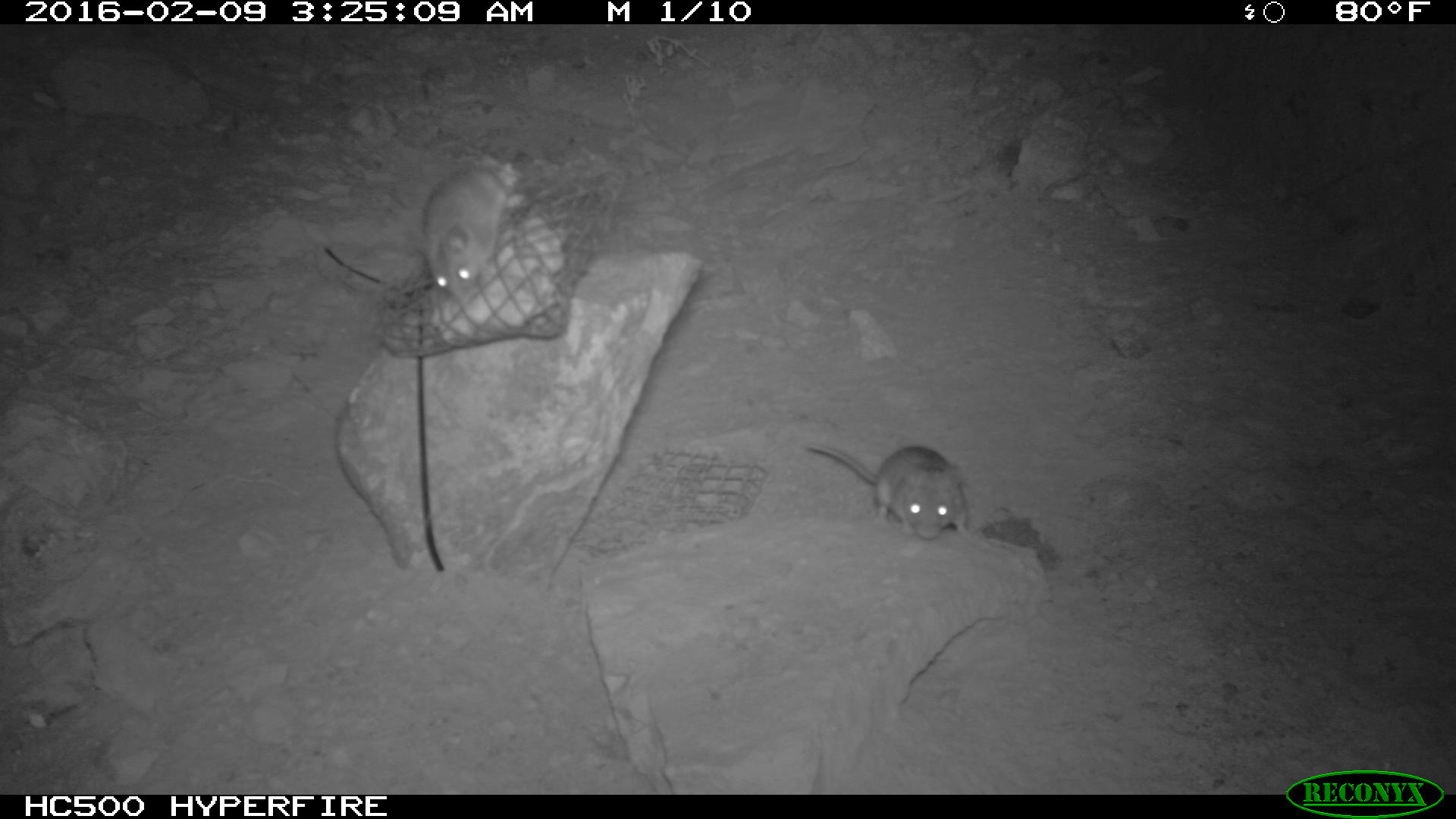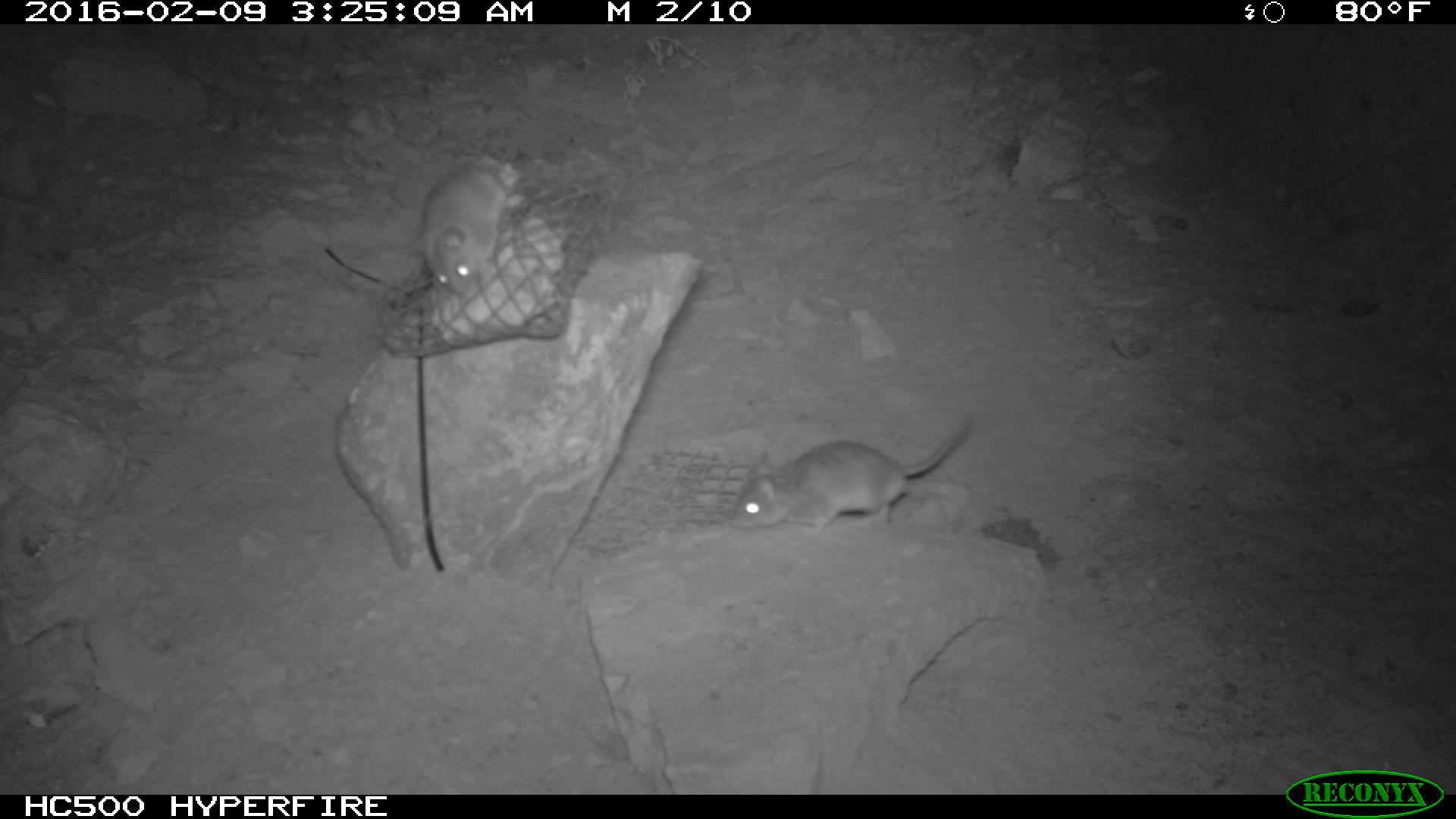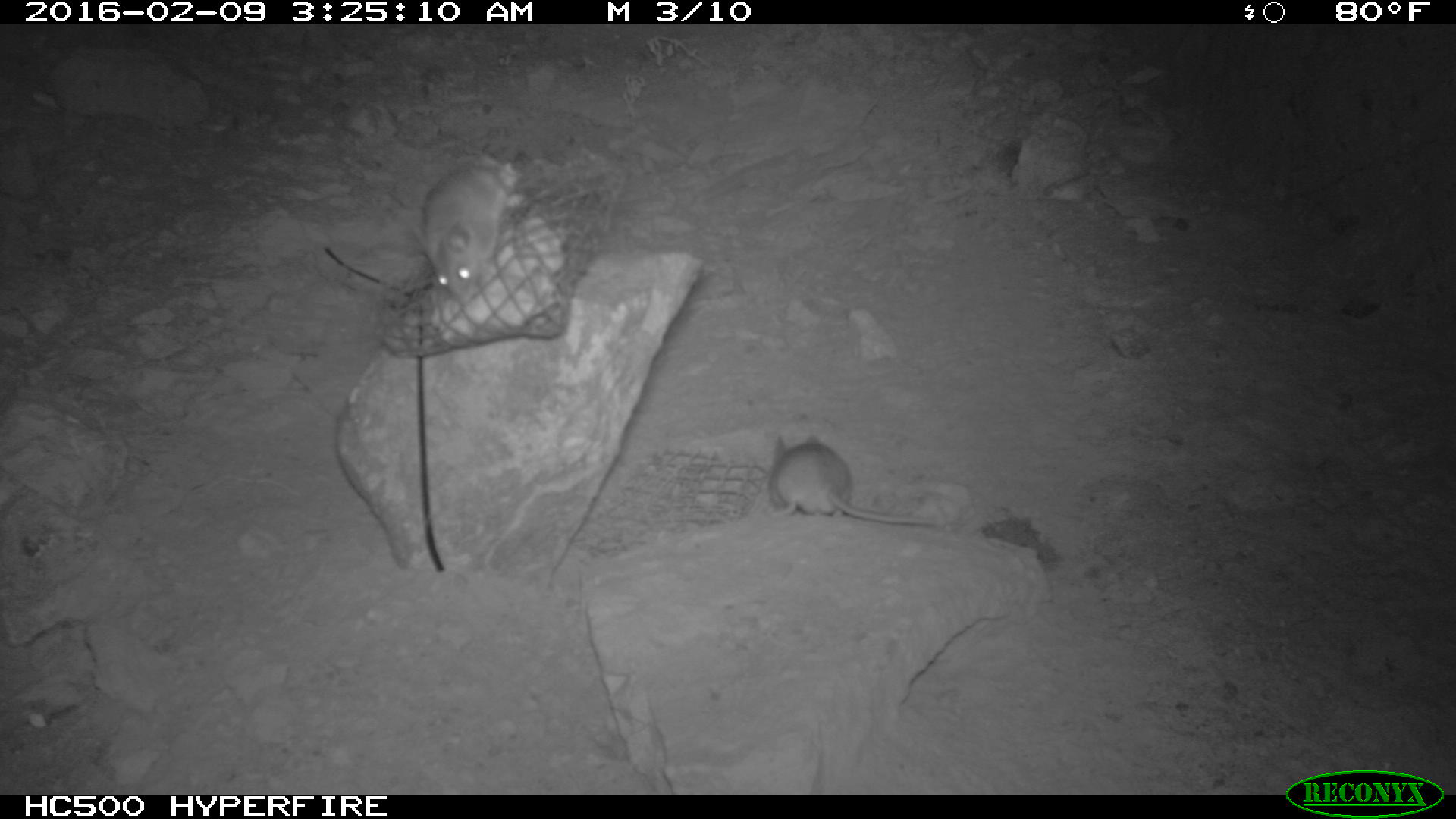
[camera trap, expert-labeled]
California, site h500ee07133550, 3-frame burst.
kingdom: Animalia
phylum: Chordata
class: Mammalia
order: Rodentia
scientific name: Rodentia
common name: rodent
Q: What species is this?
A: Rodent (Rodentia).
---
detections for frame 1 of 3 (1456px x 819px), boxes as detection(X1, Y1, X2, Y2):
rodent: detection(797, 421, 973, 538); detection(418, 162, 522, 290)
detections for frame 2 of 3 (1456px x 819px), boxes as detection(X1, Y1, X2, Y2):
rodent: detection(728, 411, 972, 532); detection(412, 166, 519, 293)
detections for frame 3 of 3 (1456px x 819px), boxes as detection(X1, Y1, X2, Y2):
rodent: detection(768, 429, 936, 528); detection(415, 162, 526, 306)